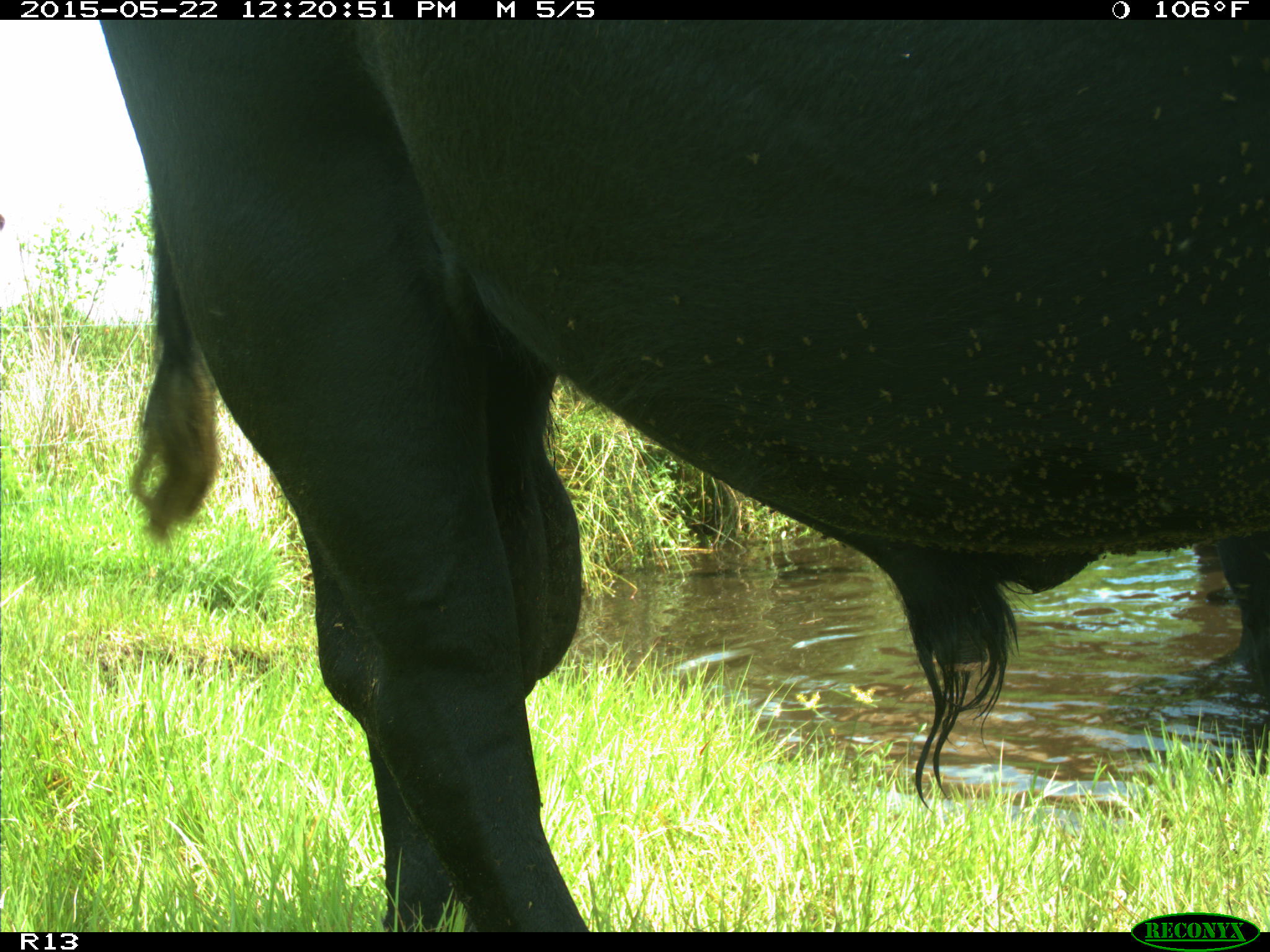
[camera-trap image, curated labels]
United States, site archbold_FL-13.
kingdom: Animalia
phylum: Chordata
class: Mammalia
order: Artiodactyla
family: Bovidae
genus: Bos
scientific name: Bos taurus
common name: domestic cow